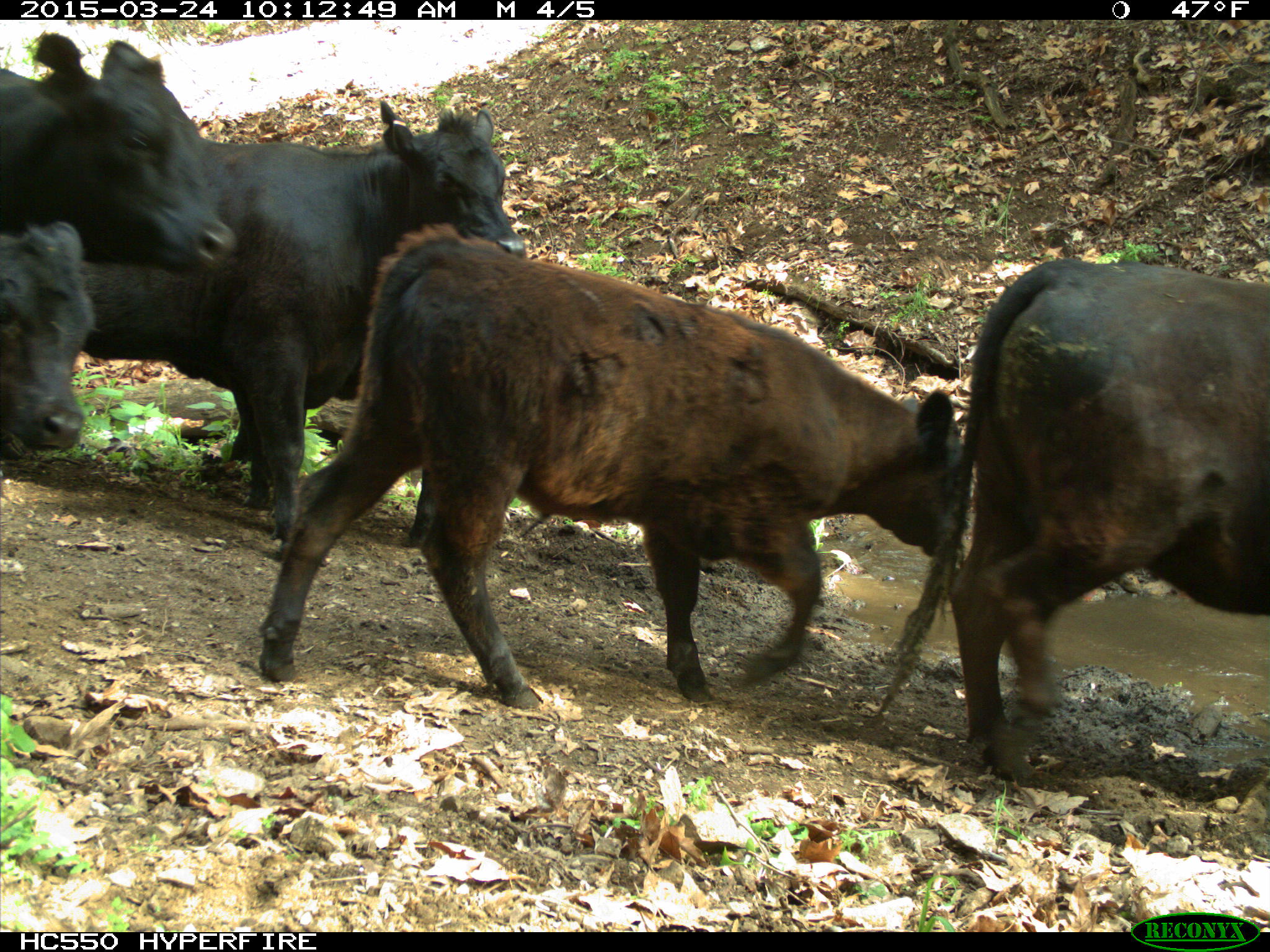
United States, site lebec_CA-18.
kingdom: Animalia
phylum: Chordata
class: Mammalia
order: Artiodactyla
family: Bovidae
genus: Bos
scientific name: Bos taurus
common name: domestic cow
Bos taurus (domestic cow).